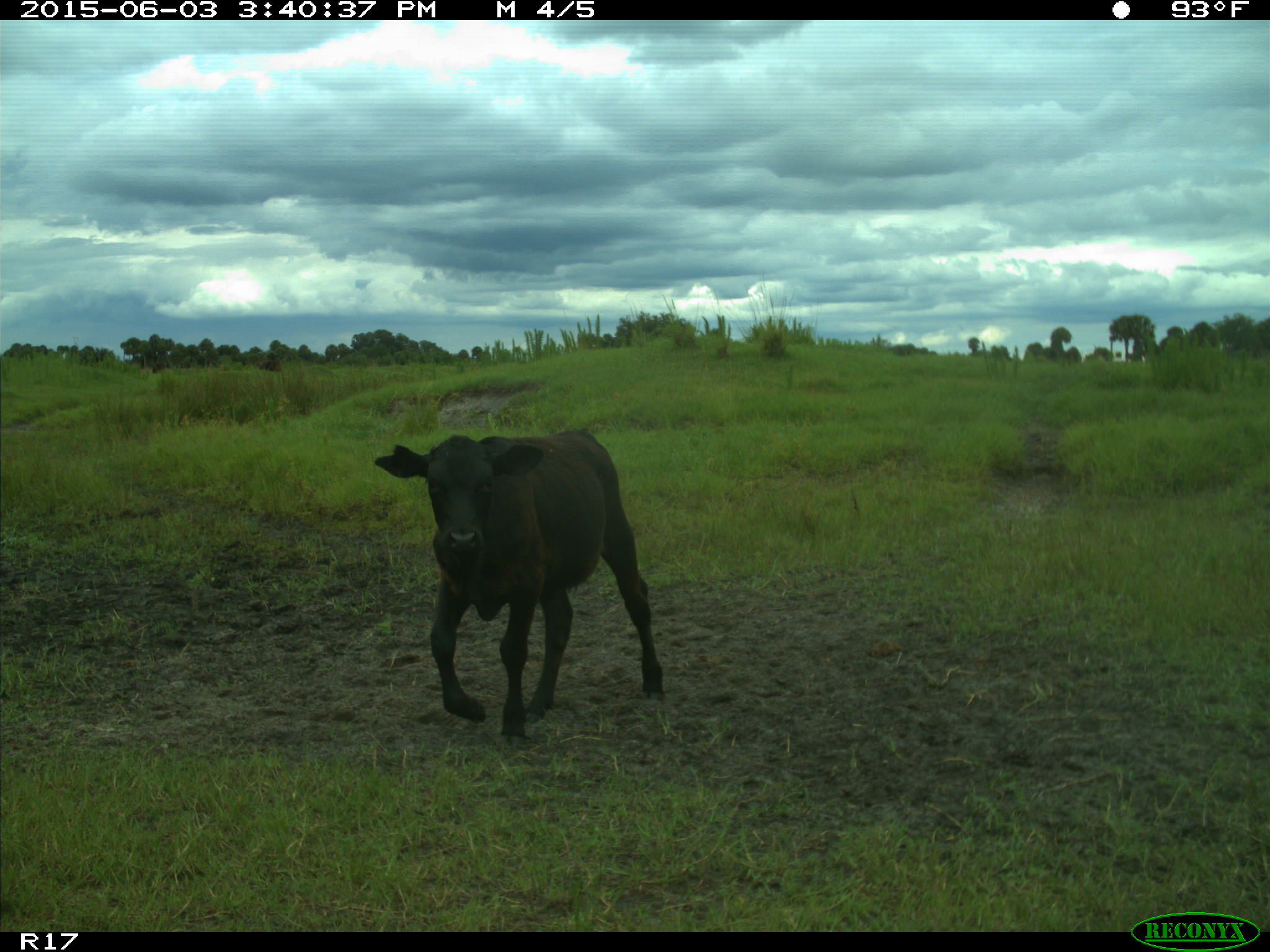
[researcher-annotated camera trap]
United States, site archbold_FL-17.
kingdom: Animalia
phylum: Chordata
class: Mammalia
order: Artiodactyla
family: Bovidae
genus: Bos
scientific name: Bos taurus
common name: domestic cow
Bos taurus (domestic cow).